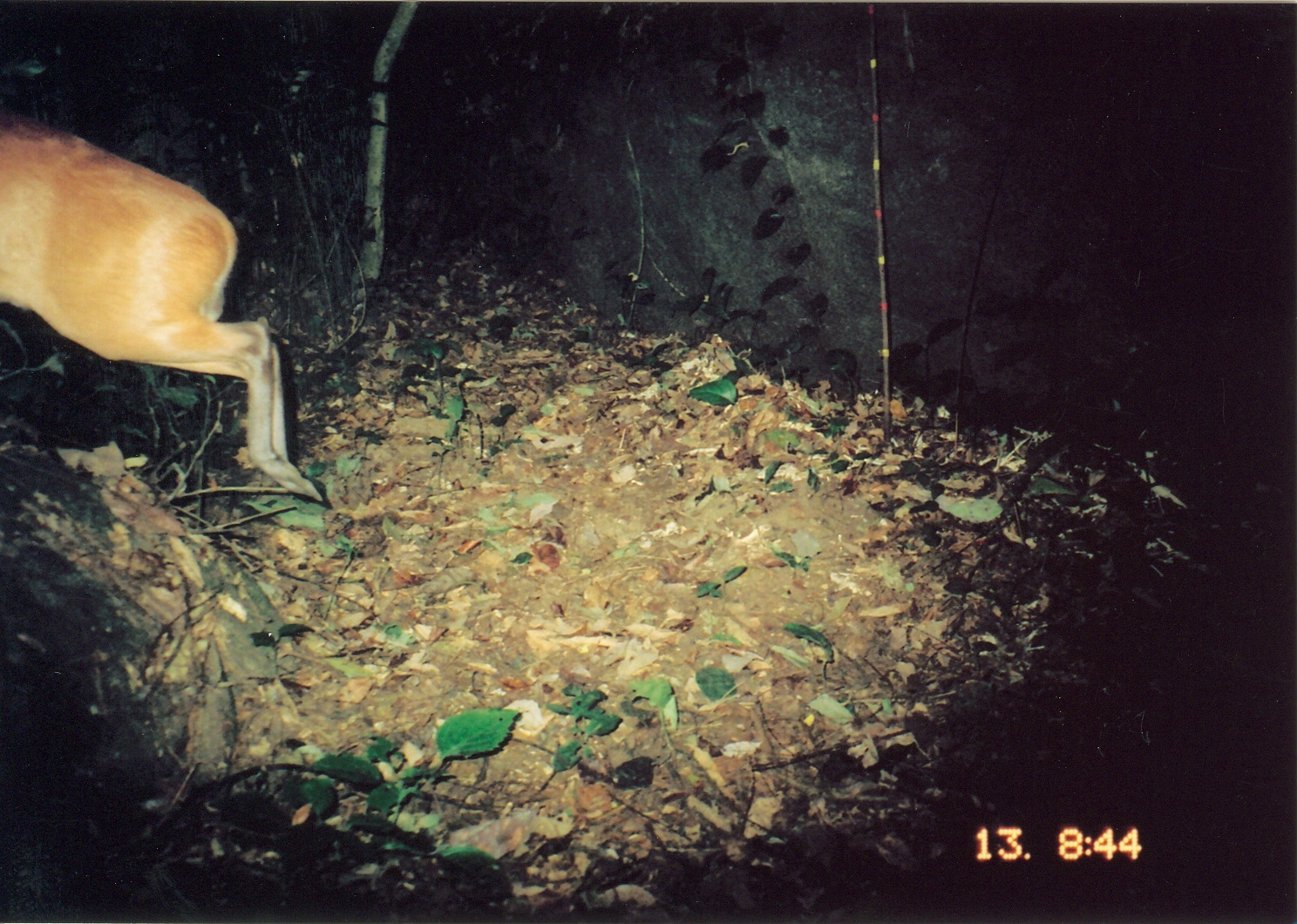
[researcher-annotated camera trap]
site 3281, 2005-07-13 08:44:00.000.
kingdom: Animalia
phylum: Chordata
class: Mammalia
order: Artiodactyla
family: Bovidae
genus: Cephalophus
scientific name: Cephalophus harveyi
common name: harvey's duiker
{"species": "Cephalophus harveyi (harvey's duiker)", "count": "1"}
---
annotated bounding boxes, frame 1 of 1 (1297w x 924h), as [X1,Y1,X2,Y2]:
cephalophus harveyi: [0,106,324,506]